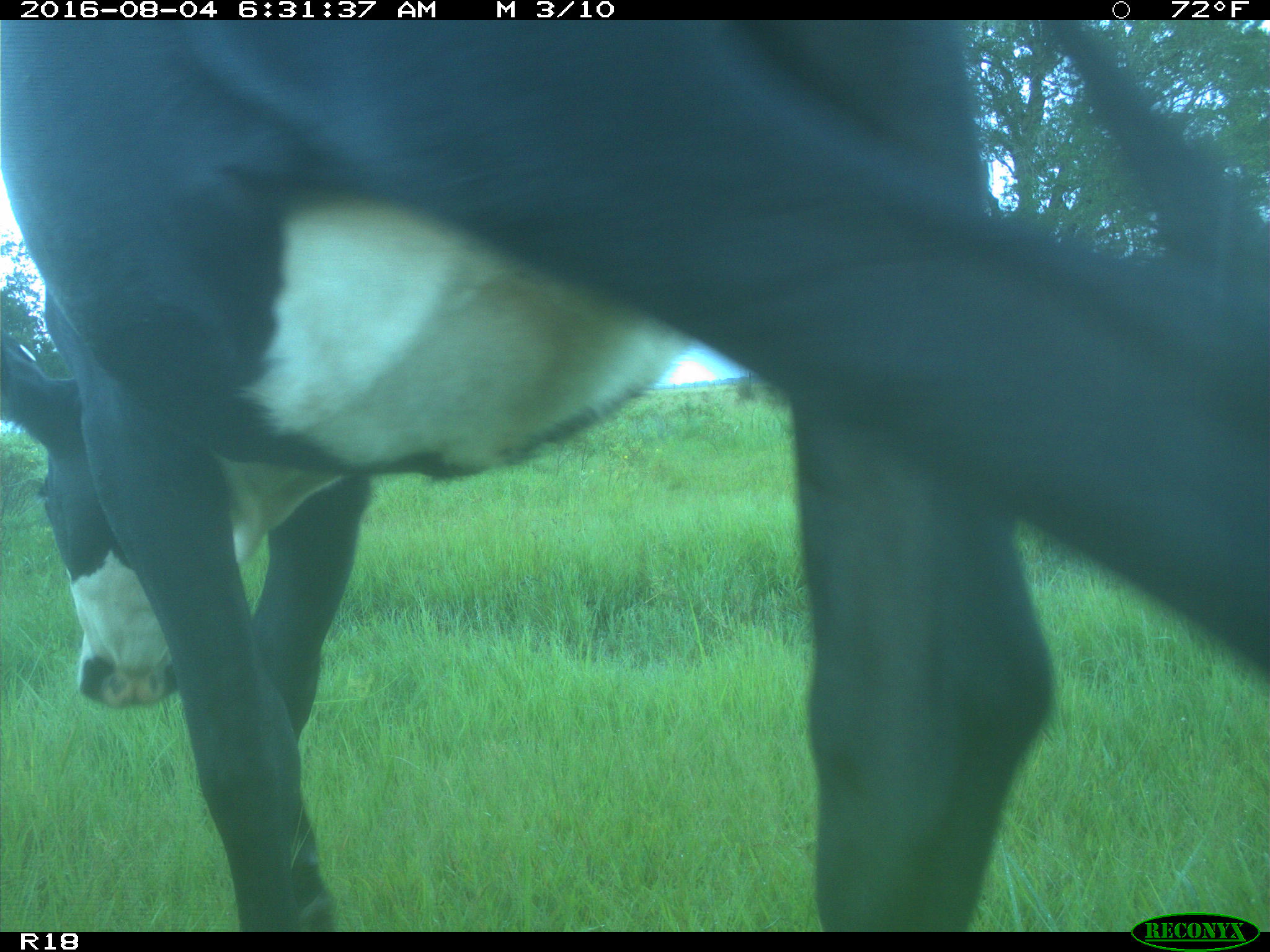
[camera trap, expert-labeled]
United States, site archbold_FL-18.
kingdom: Animalia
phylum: Chordata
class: Mammalia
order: Artiodactyla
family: Bovidae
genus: Bos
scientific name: Bos taurus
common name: domestic cow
Bos taurus (domestic cow).